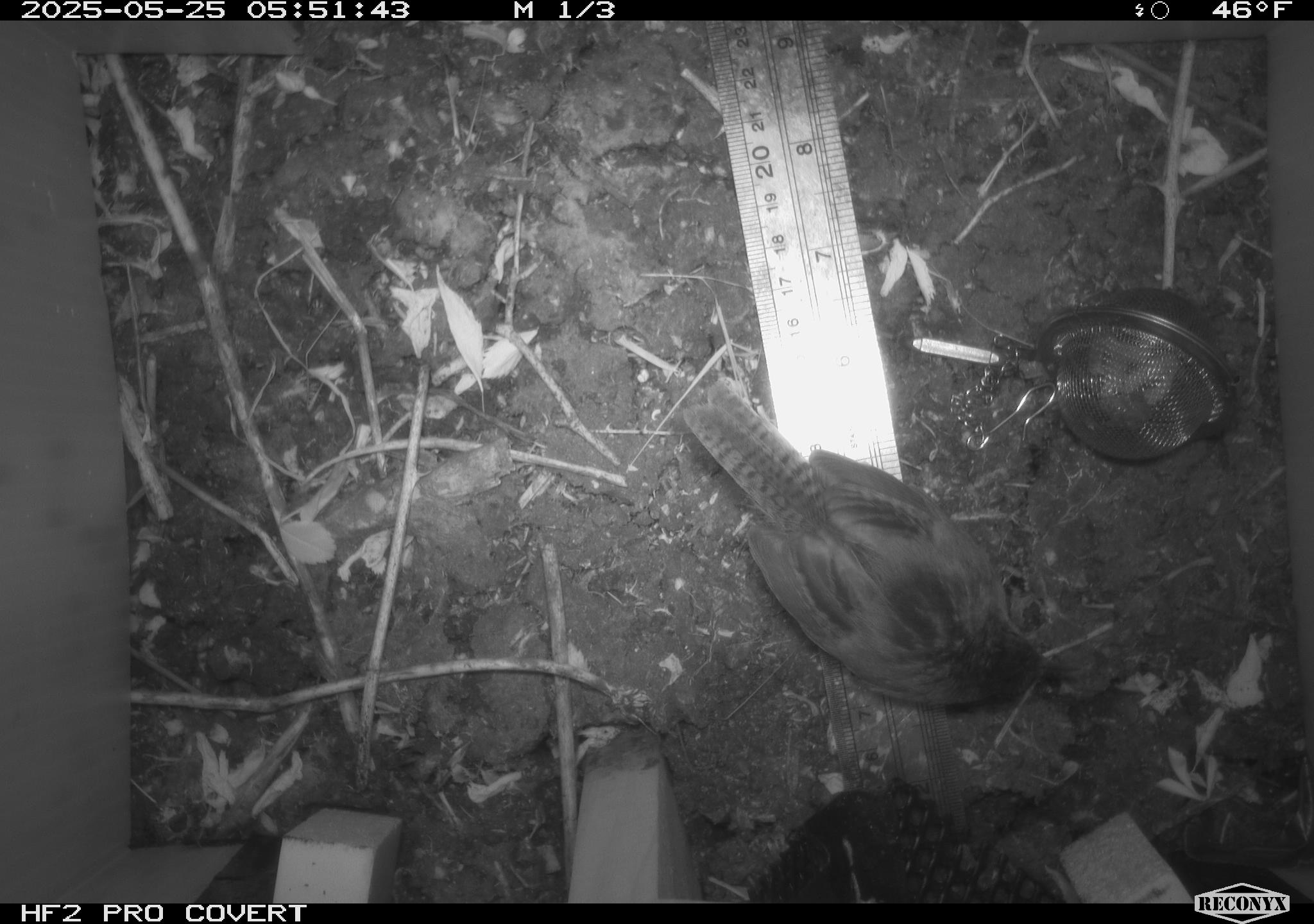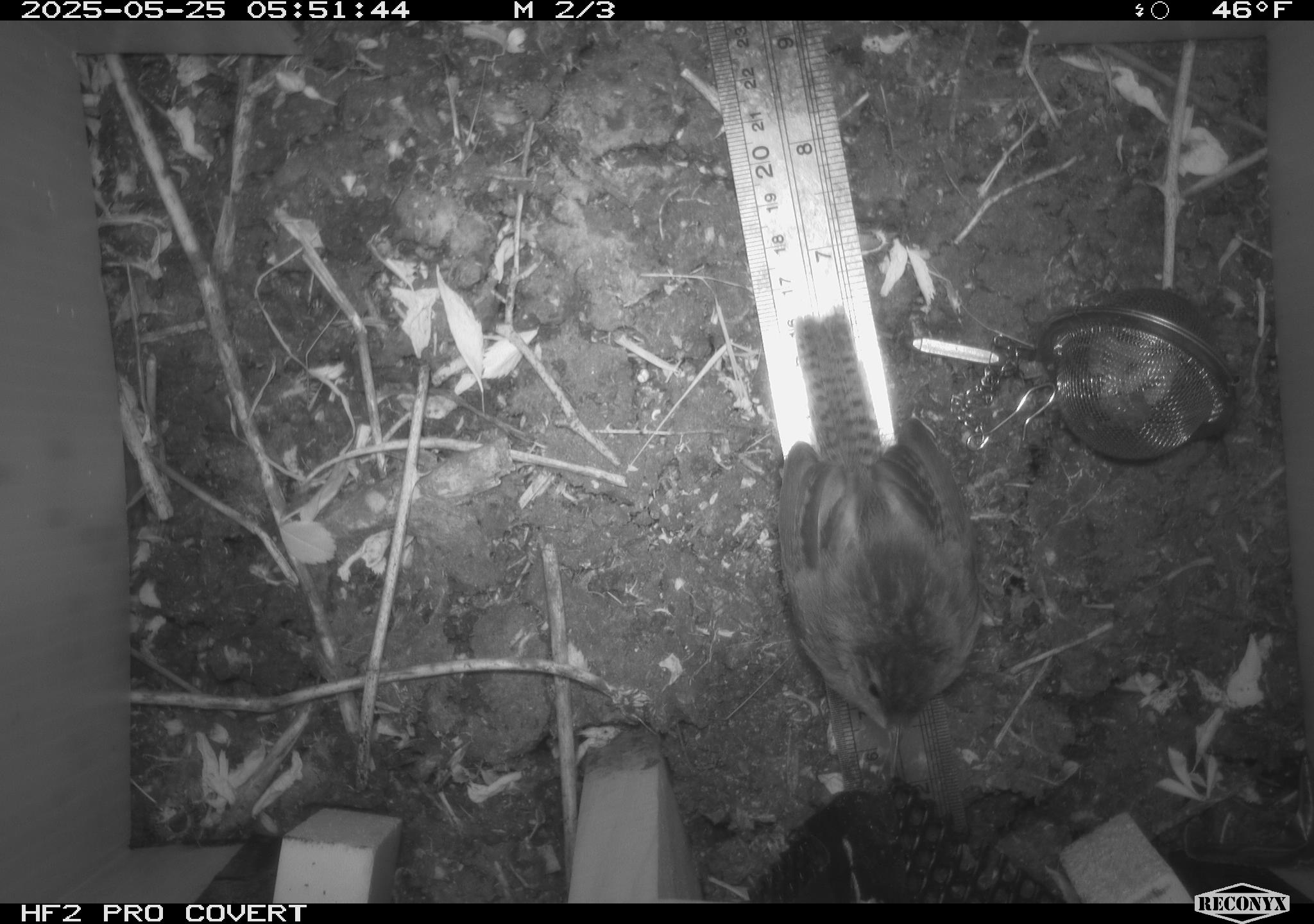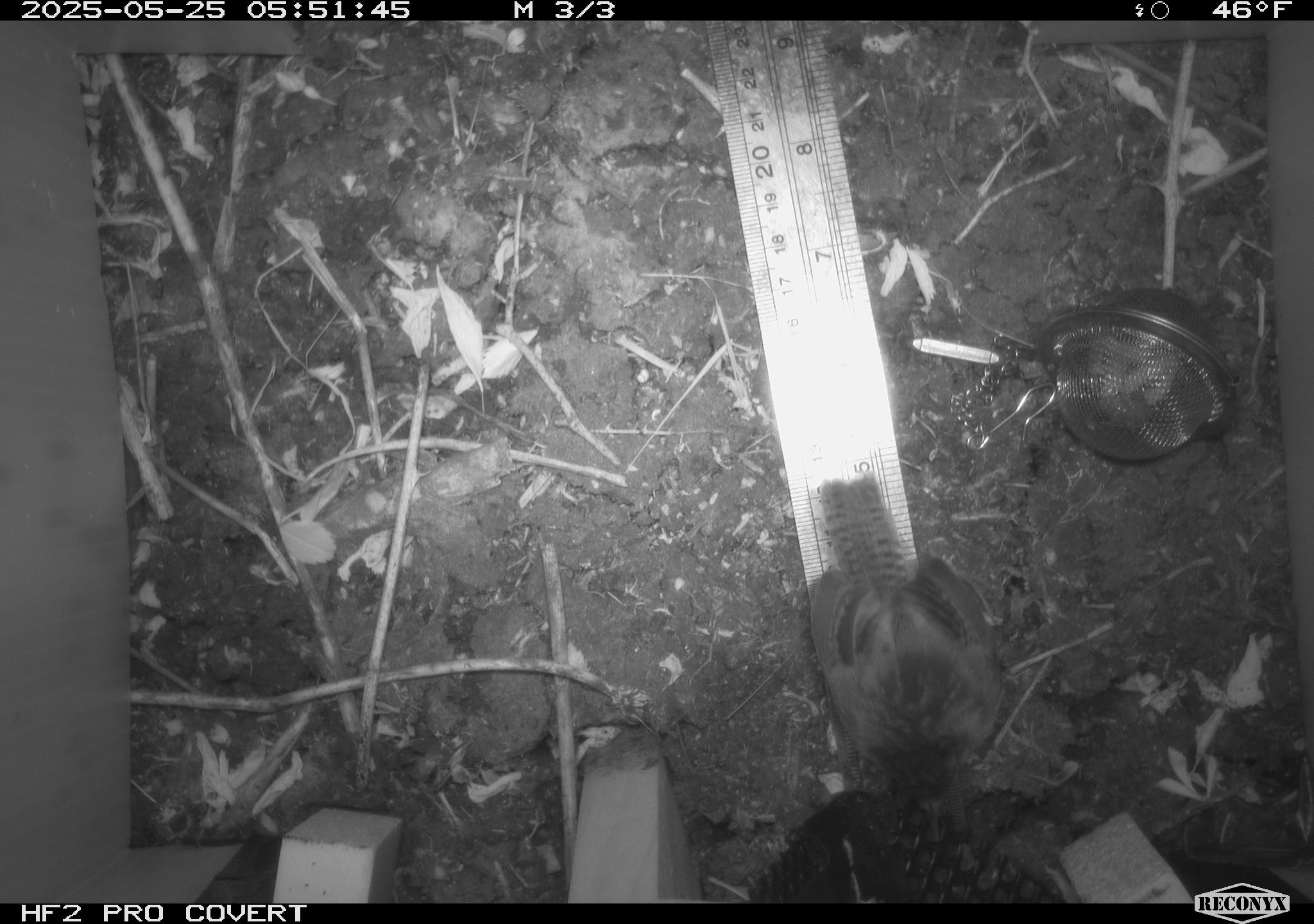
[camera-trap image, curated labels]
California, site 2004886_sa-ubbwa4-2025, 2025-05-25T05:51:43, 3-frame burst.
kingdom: Animalia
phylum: Chordata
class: Aves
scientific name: Aves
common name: bird